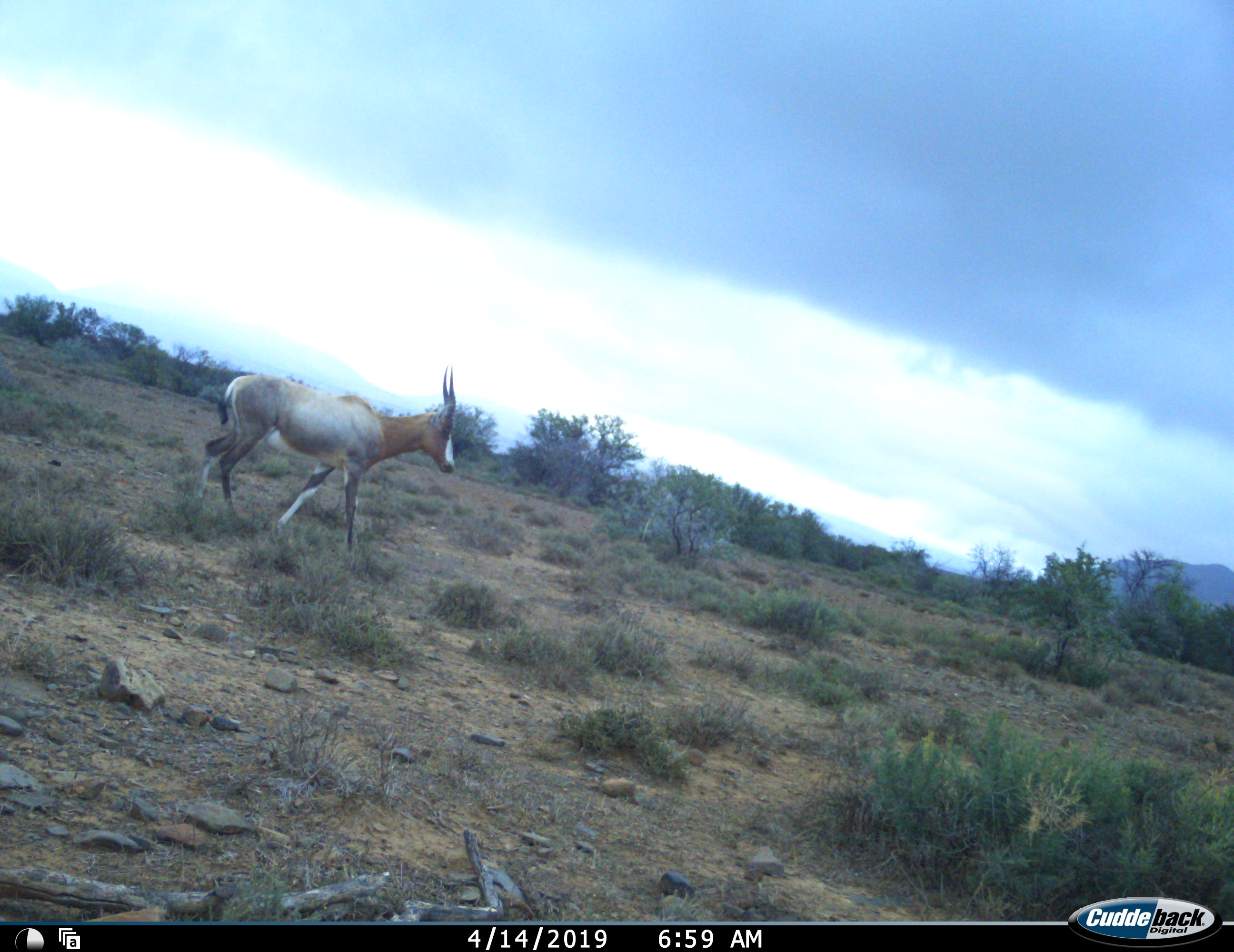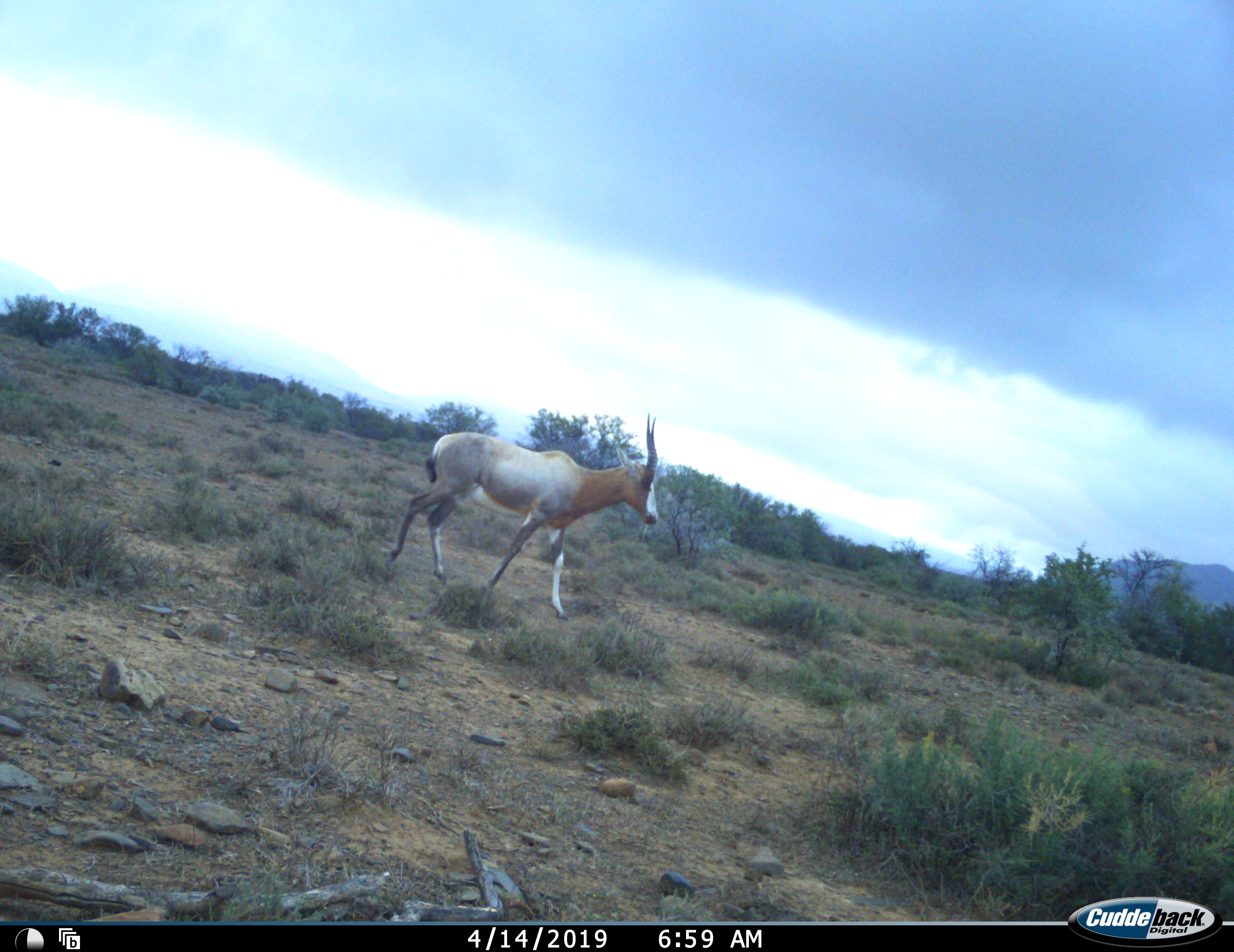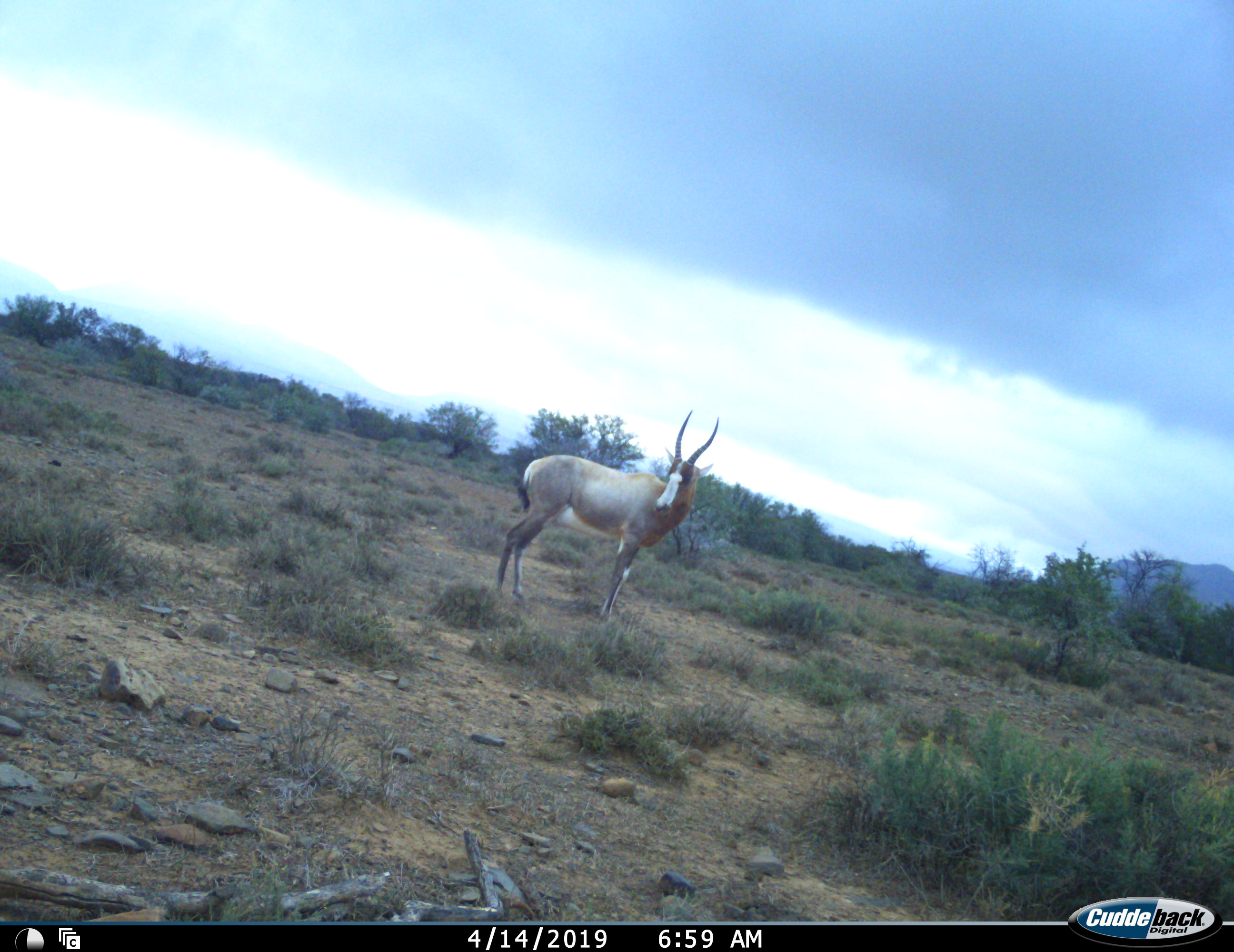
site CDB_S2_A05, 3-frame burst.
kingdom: Animalia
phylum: Chordata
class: Mammalia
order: Artiodactyla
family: Bovidae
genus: Damaliscus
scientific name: Damaliscus pygargus phillipsi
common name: blesbok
Blesbok (Damaliscus pygargus phillipsi), count 1. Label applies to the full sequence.